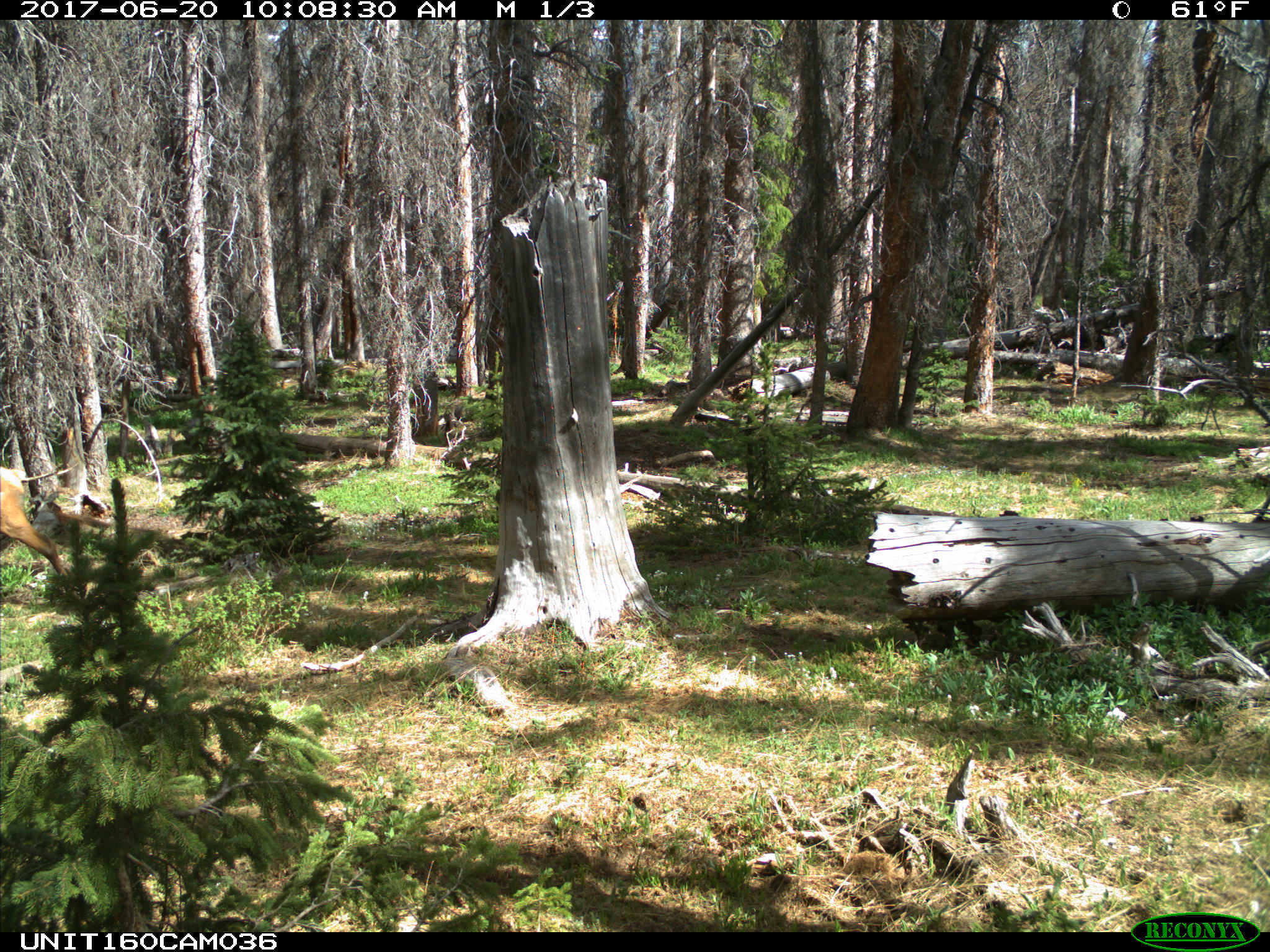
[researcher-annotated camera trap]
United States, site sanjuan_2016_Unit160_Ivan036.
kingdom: Animalia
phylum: Chordata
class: Mammalia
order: Artiodactyla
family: Cervidae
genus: Cervus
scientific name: Cervus elaphus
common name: red deer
Cervus elaphus (red deer).